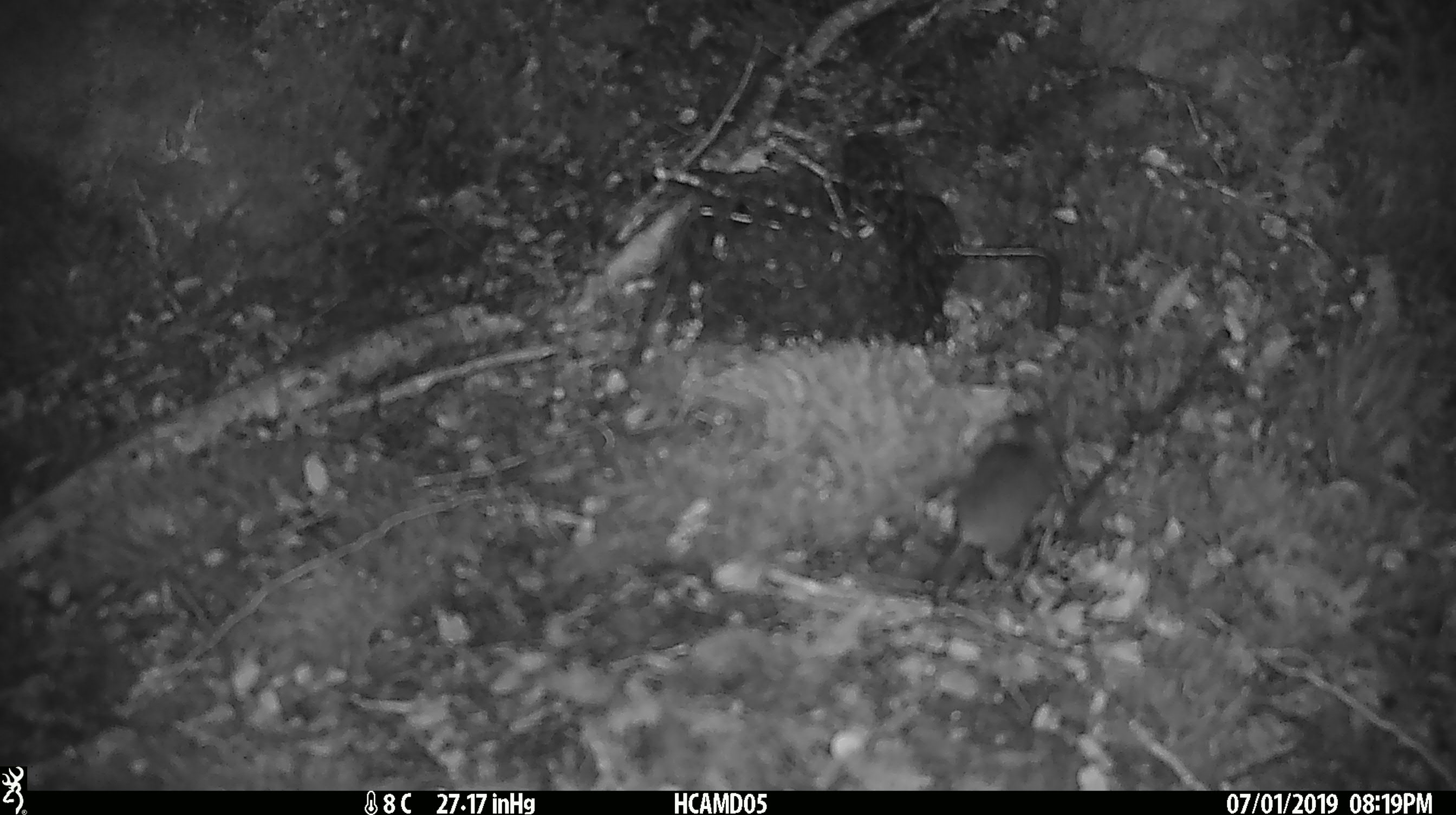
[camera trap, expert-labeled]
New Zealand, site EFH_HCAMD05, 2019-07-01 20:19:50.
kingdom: Animalia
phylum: Chordata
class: Mammalia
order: Rodentia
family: Muridae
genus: Mus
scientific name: Mus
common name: mouse